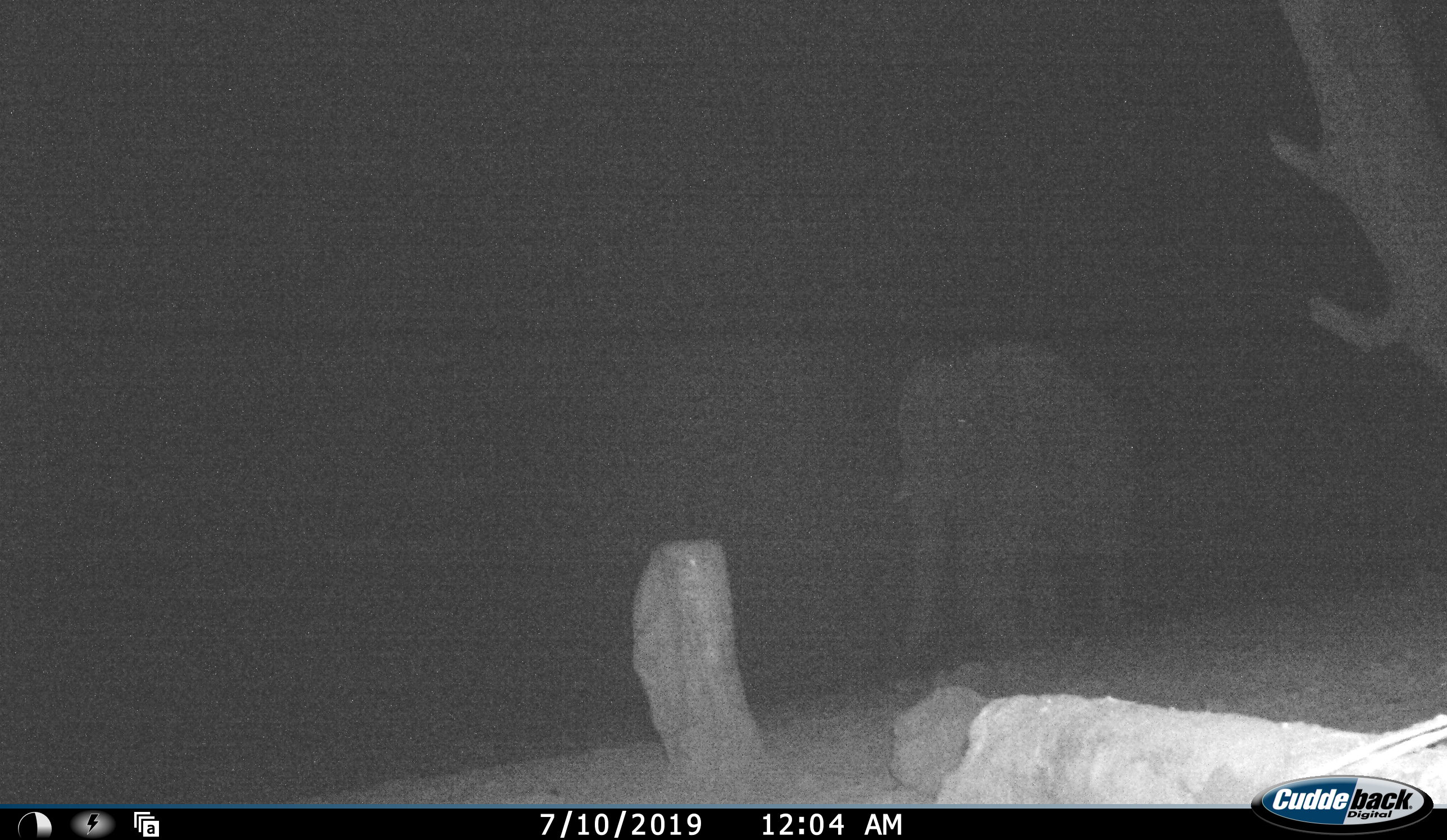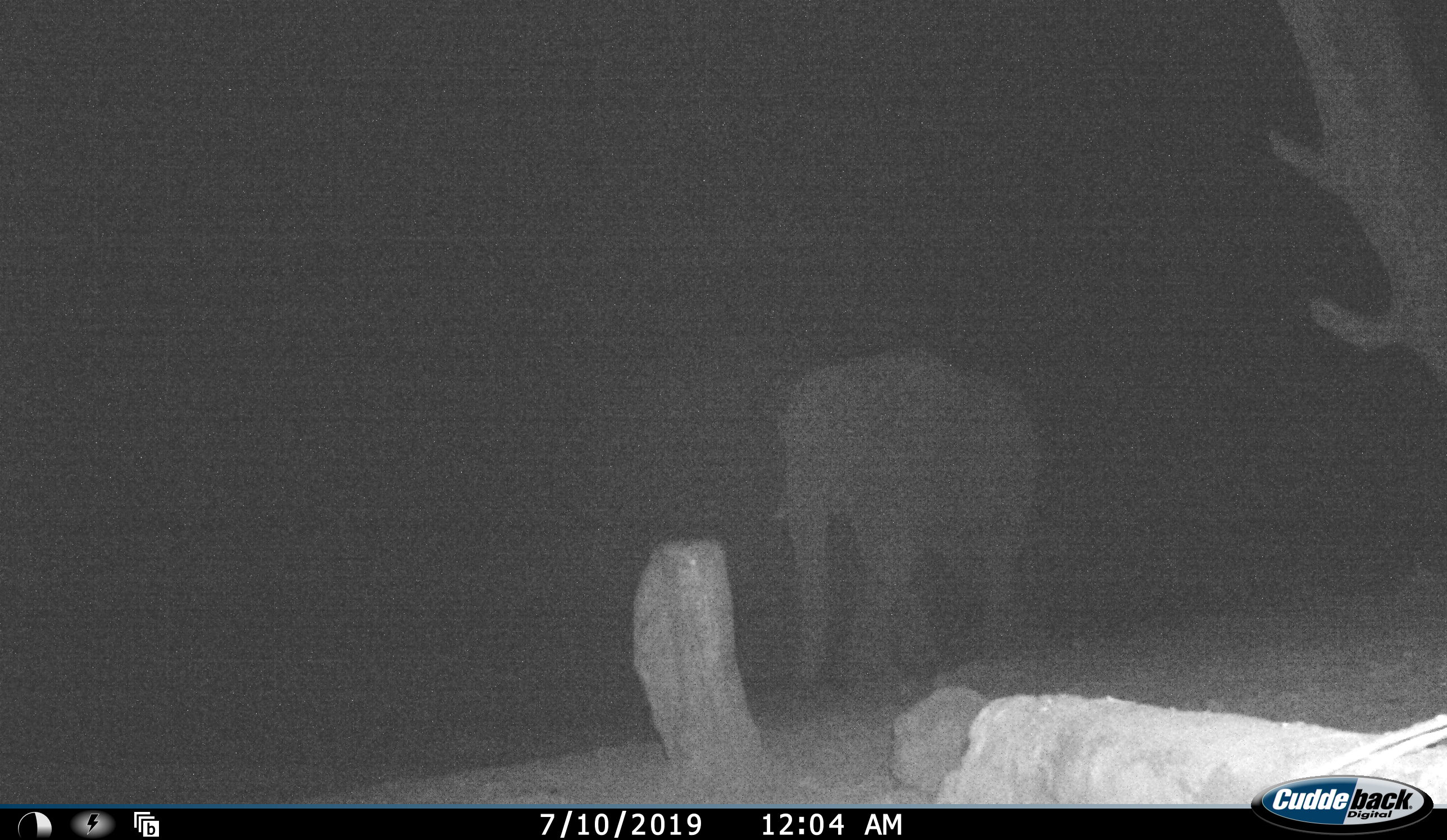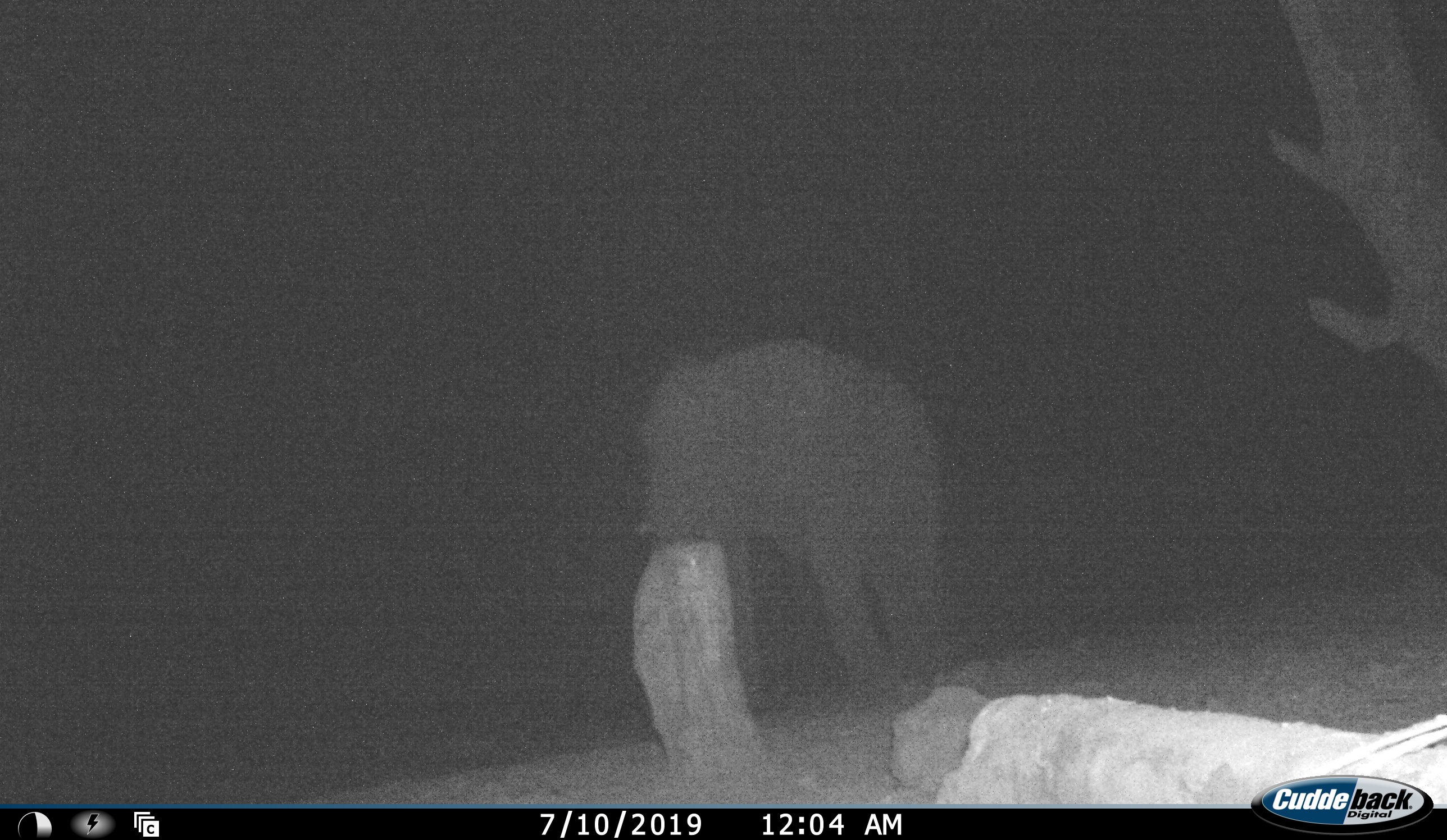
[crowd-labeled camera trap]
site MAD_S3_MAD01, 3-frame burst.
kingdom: Animalia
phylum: Chordata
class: Mammalia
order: Proboscidea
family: Elephantidae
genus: Loxodonta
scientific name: Loxodonta africana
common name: african bush elephant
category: elephant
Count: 1.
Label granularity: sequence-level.